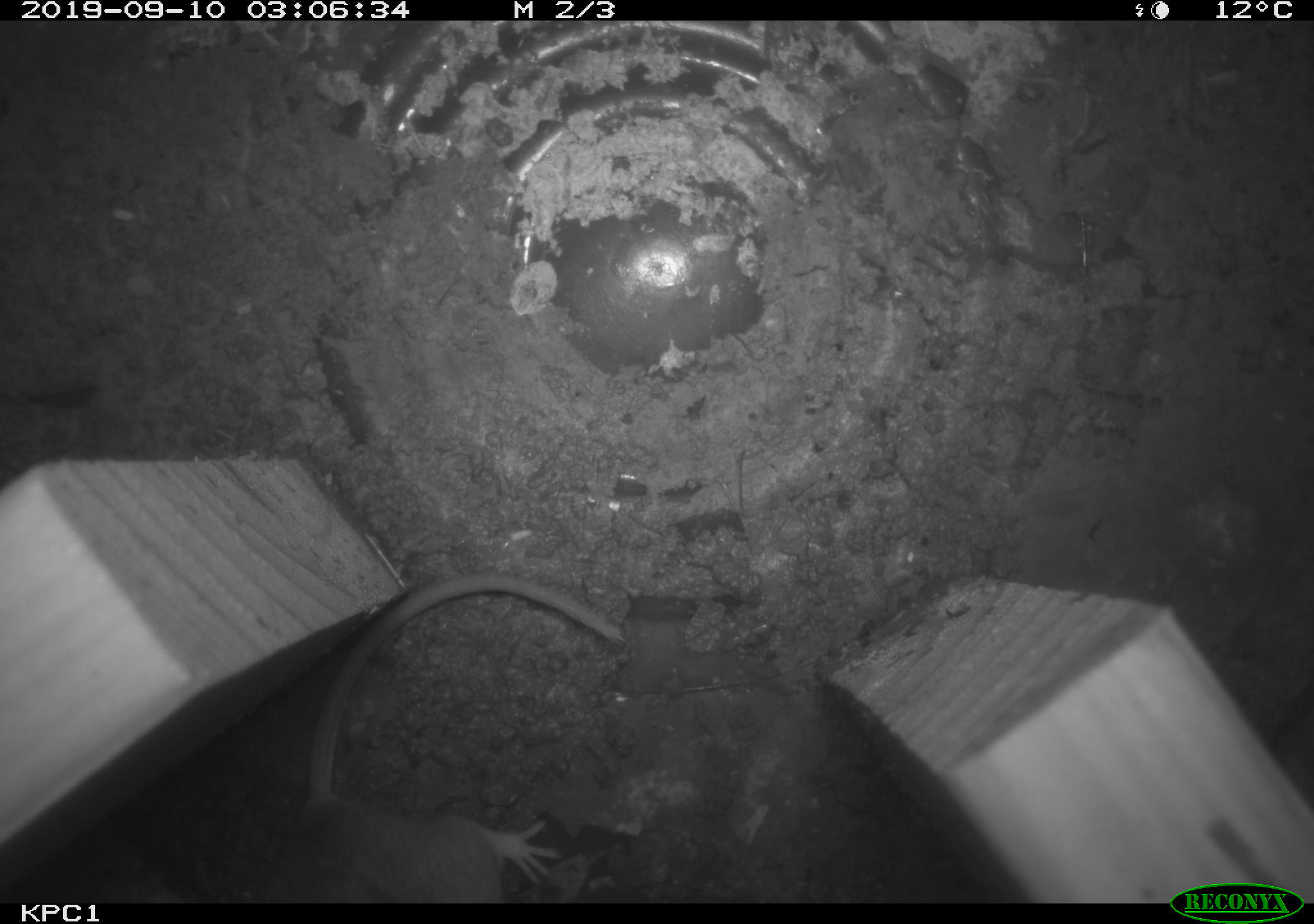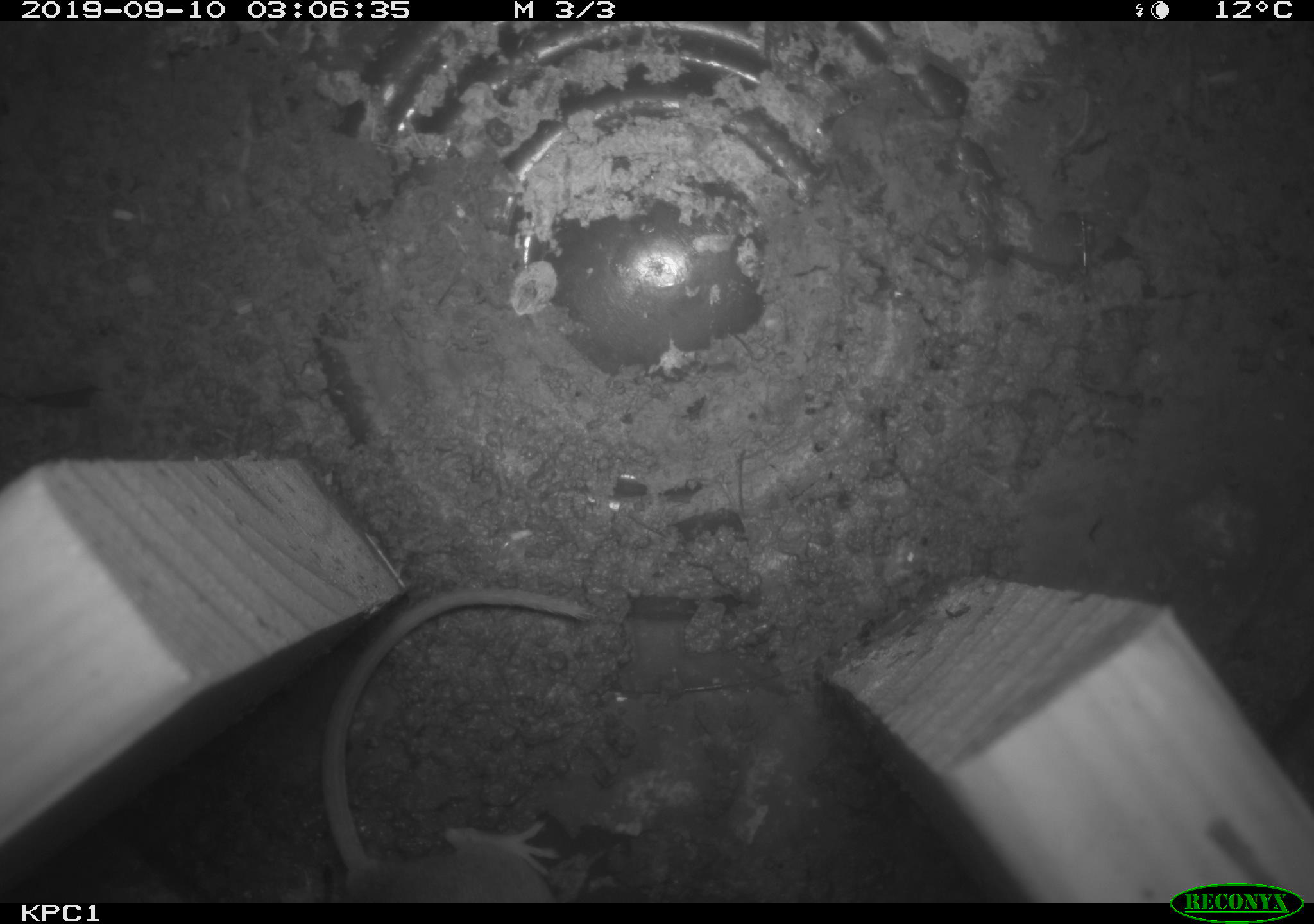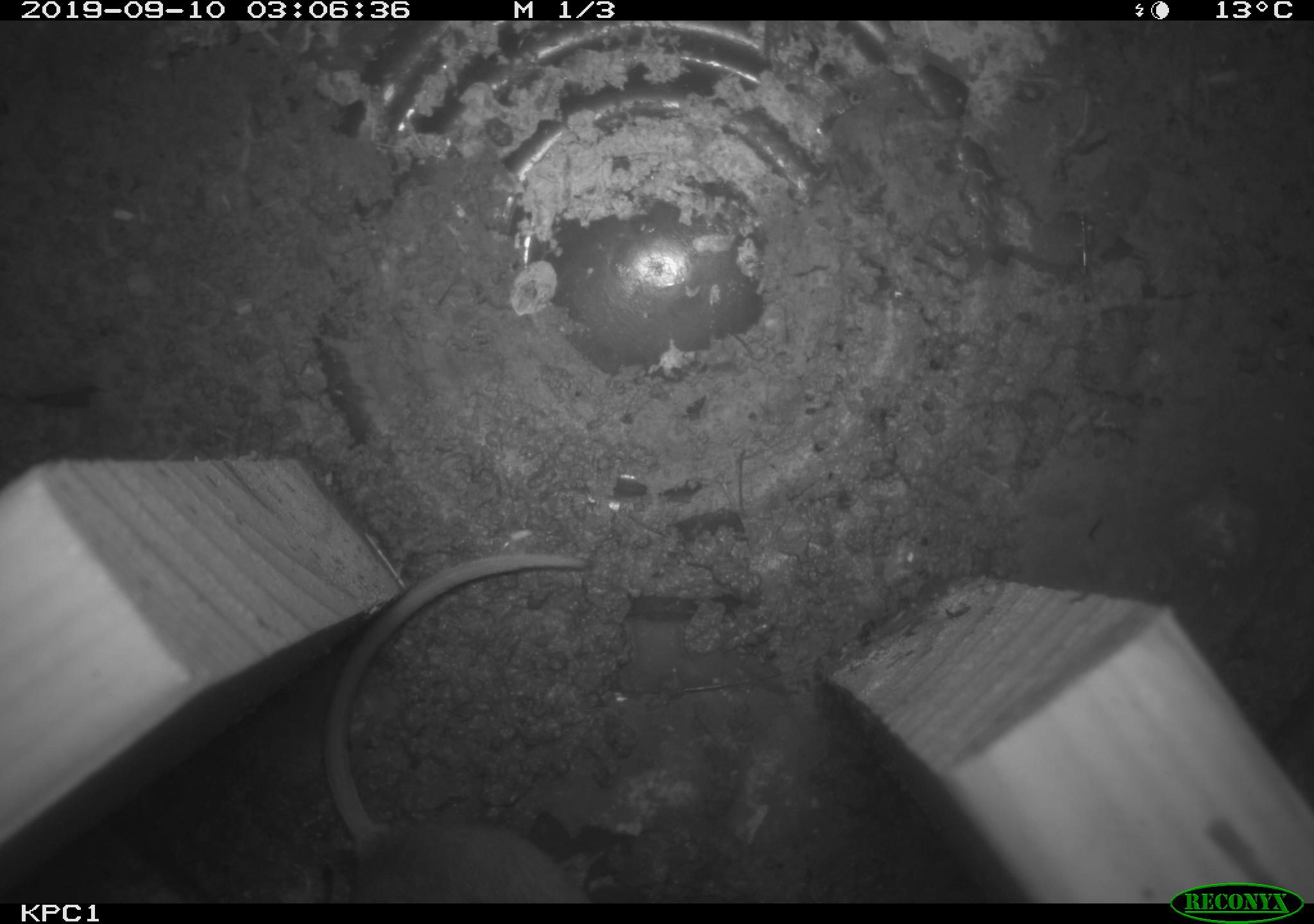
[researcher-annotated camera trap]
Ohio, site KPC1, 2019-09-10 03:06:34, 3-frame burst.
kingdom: Animalia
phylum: Chordata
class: Mammalia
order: Rodentia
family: Cricetidae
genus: Peromyscus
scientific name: Peromyscus leucopus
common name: white-footed mouse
White-footed mouse (Peromyscus leucopus).